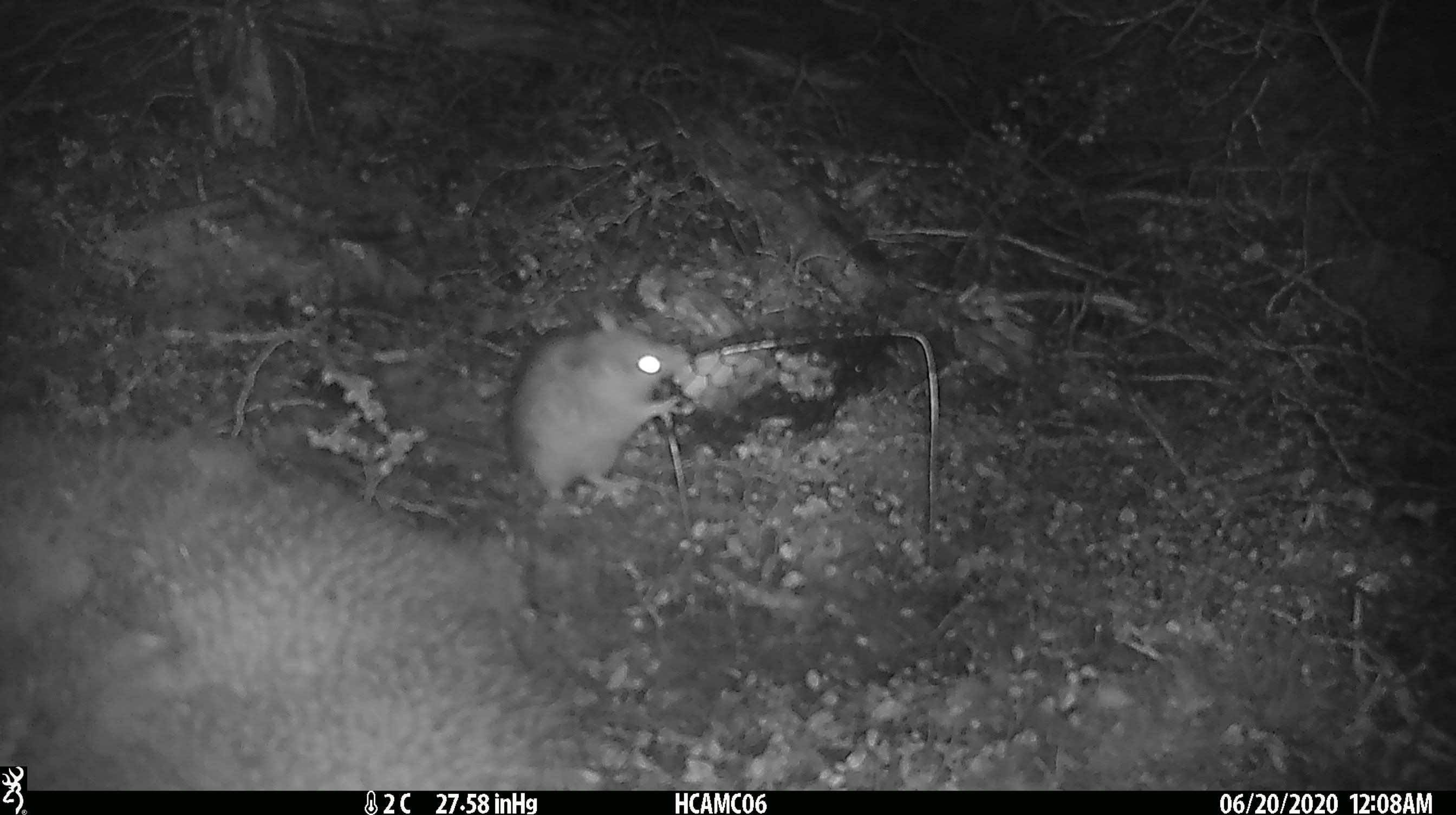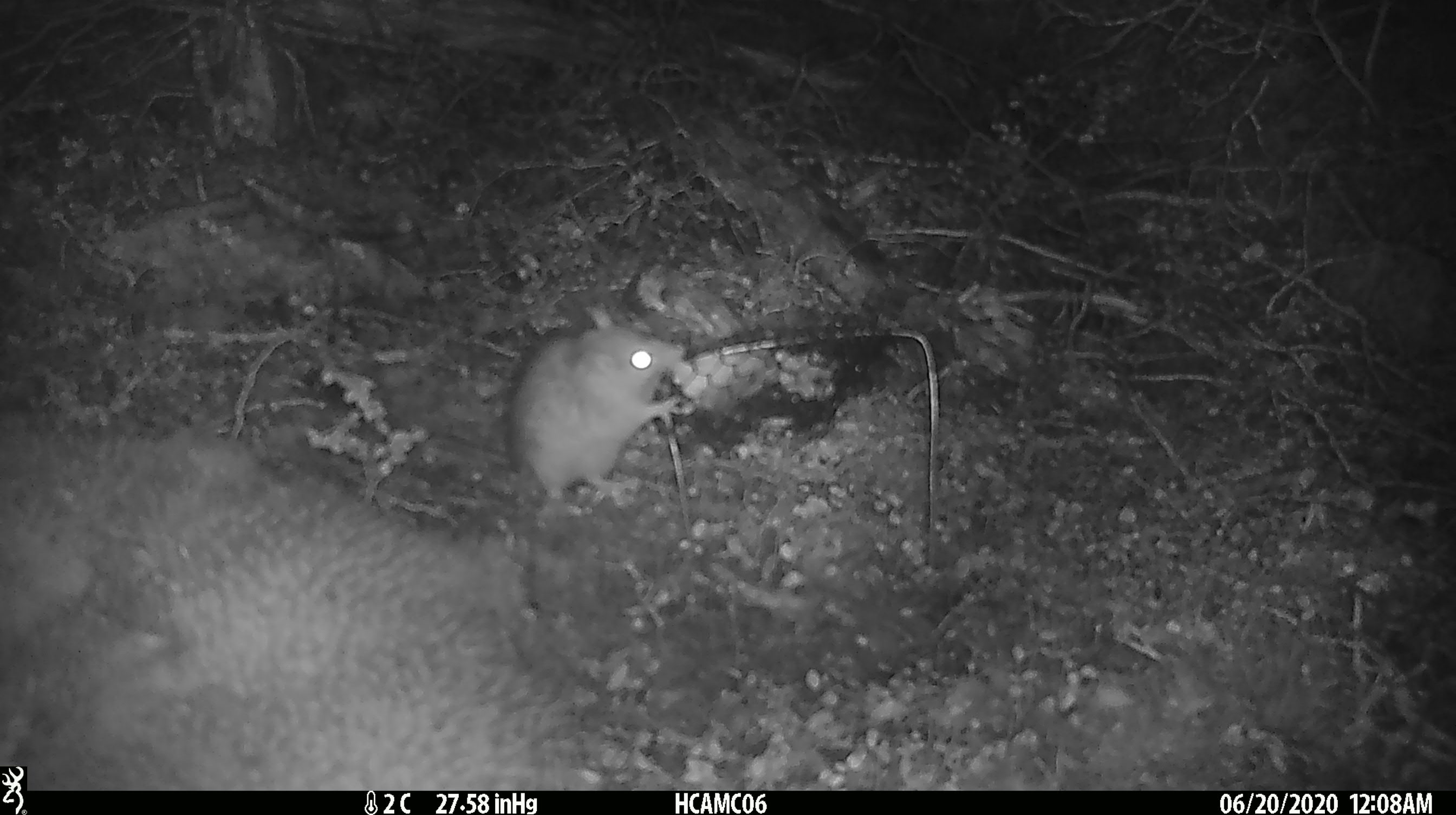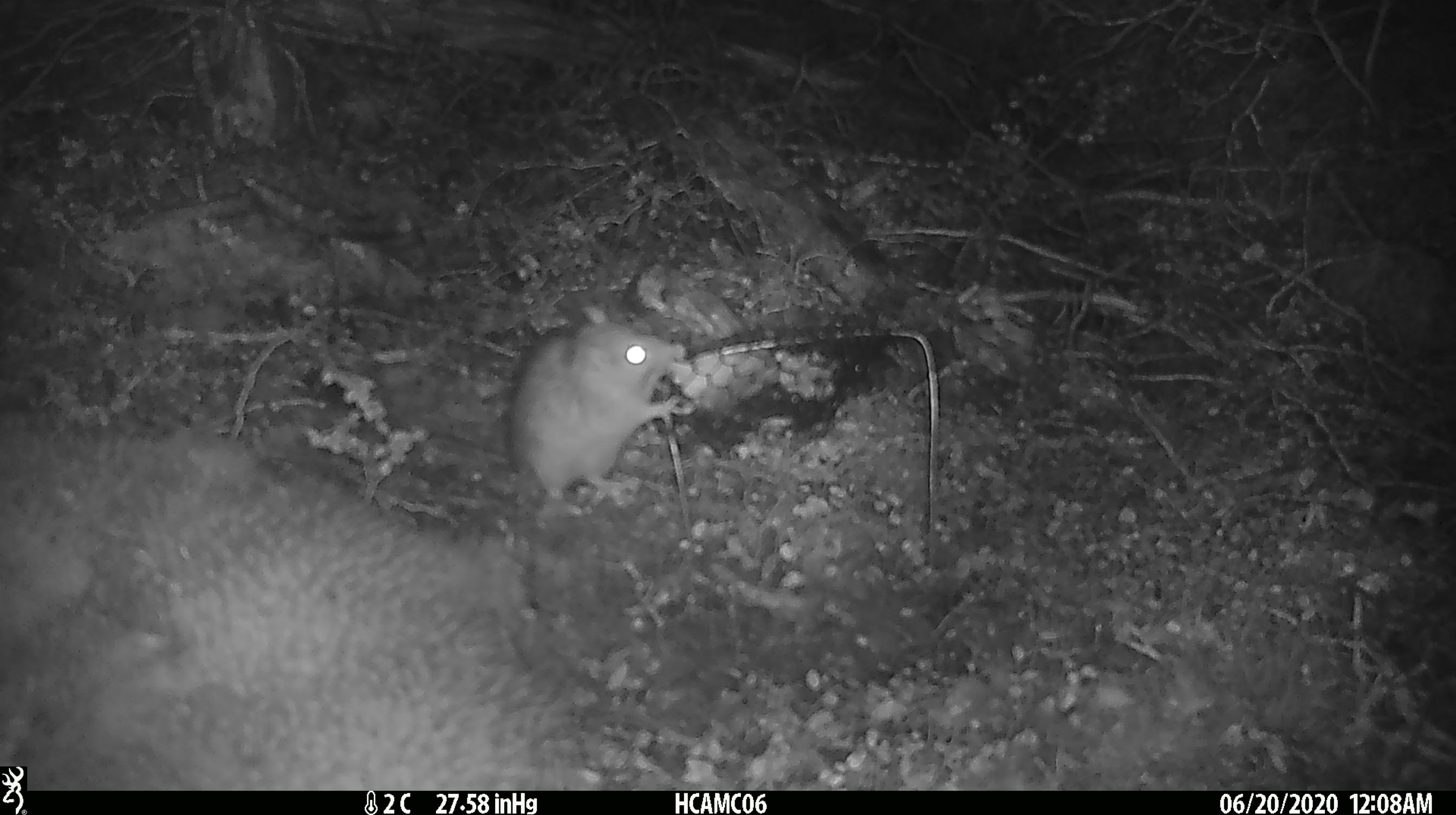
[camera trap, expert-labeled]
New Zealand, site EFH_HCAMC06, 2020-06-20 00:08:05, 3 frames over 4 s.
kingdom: Animalia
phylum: Chordata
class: Mammalia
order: Rodentia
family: Muridae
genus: Rattus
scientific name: Rattus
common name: rat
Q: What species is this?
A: Rat (Rattus).